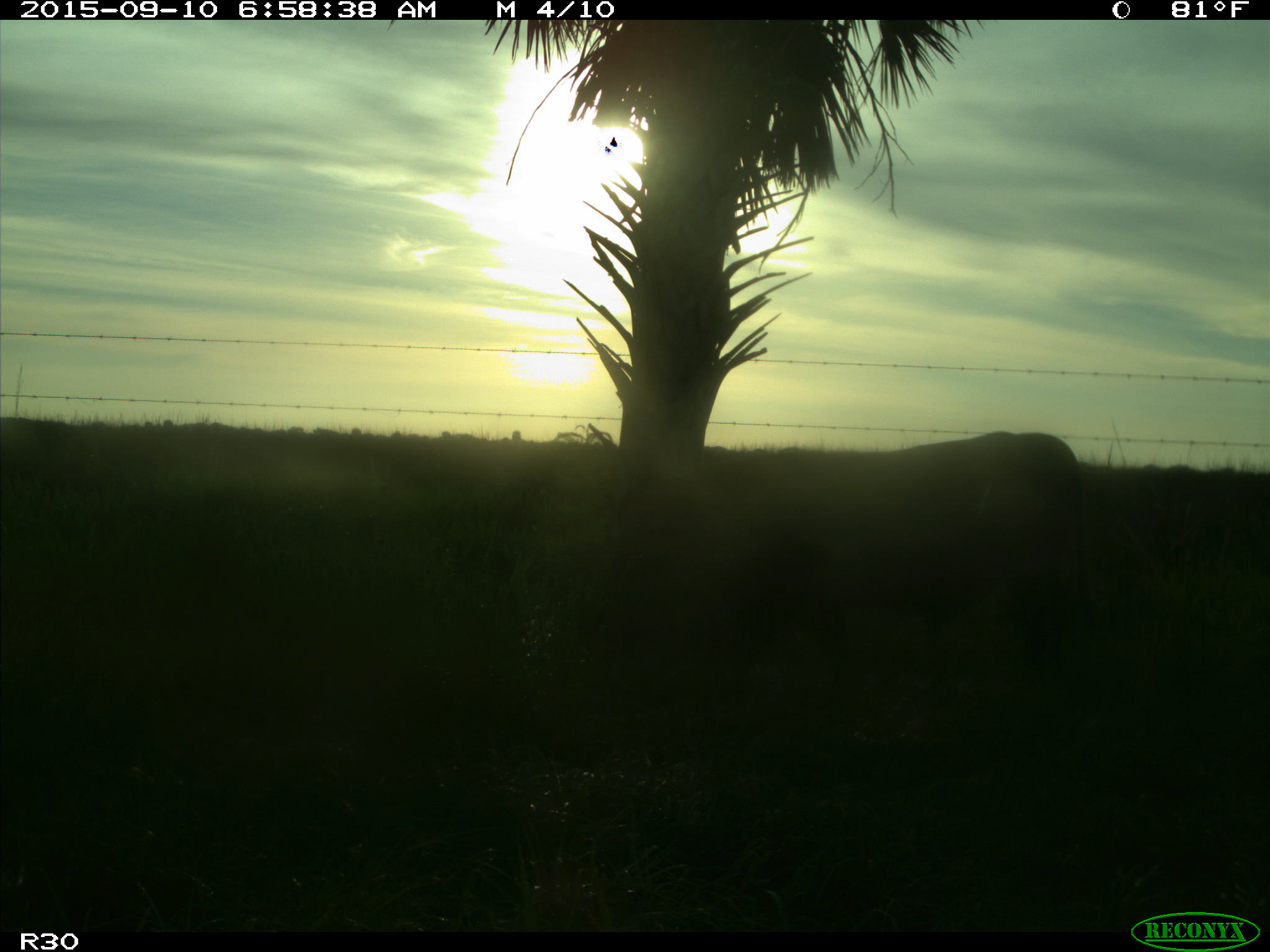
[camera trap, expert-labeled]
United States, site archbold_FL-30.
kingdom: Animalia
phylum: Chordata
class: Mammalia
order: Artiodactyla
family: Bovidae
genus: Bos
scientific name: Bos taurus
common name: domestic cow